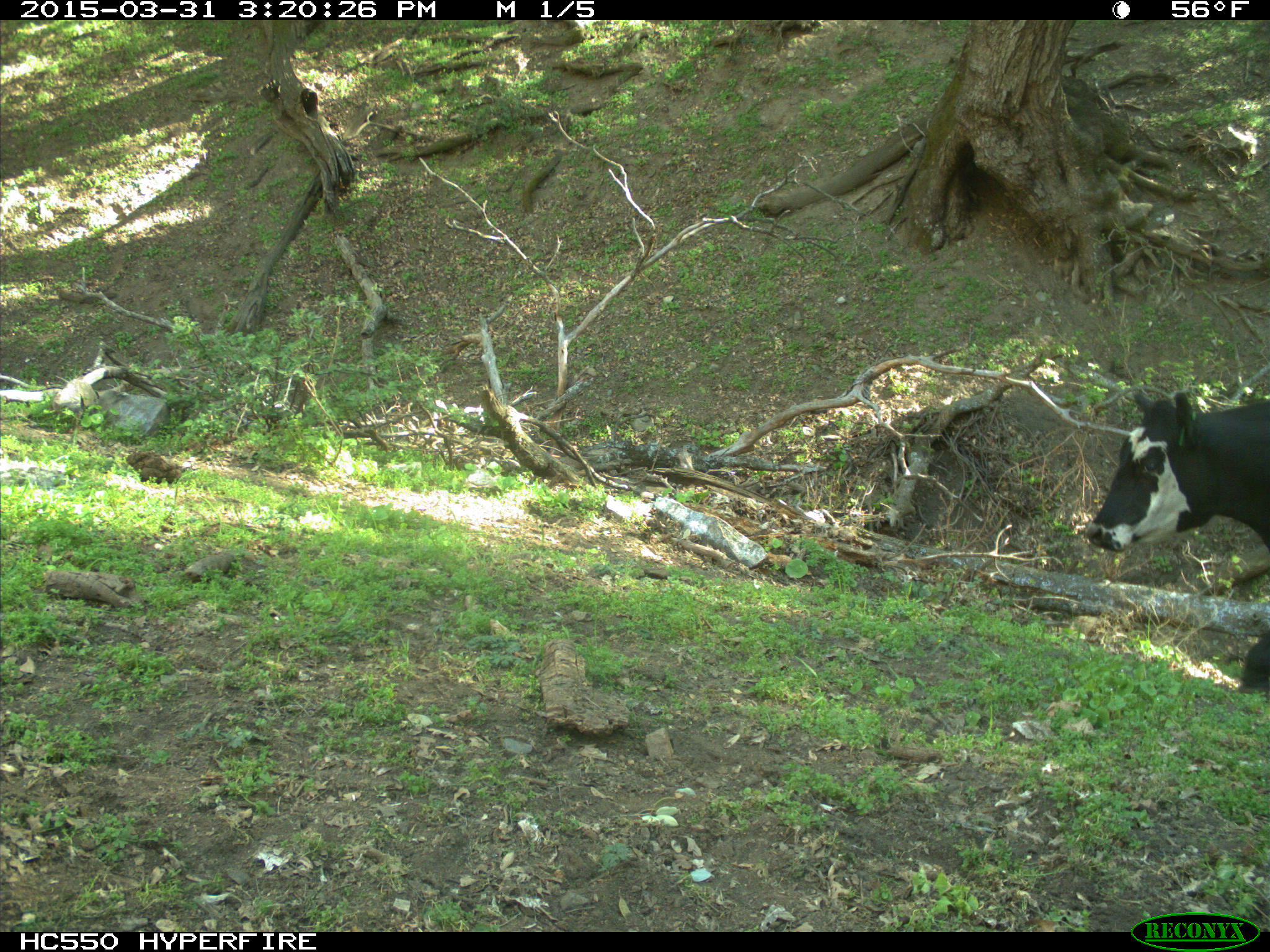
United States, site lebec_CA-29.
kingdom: Animalia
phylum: Chordata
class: Mammalia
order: Artiodactyla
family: Bovidae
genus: Bos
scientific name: Bos taurus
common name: domestic cow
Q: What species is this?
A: Bos taurus (domestic cow).